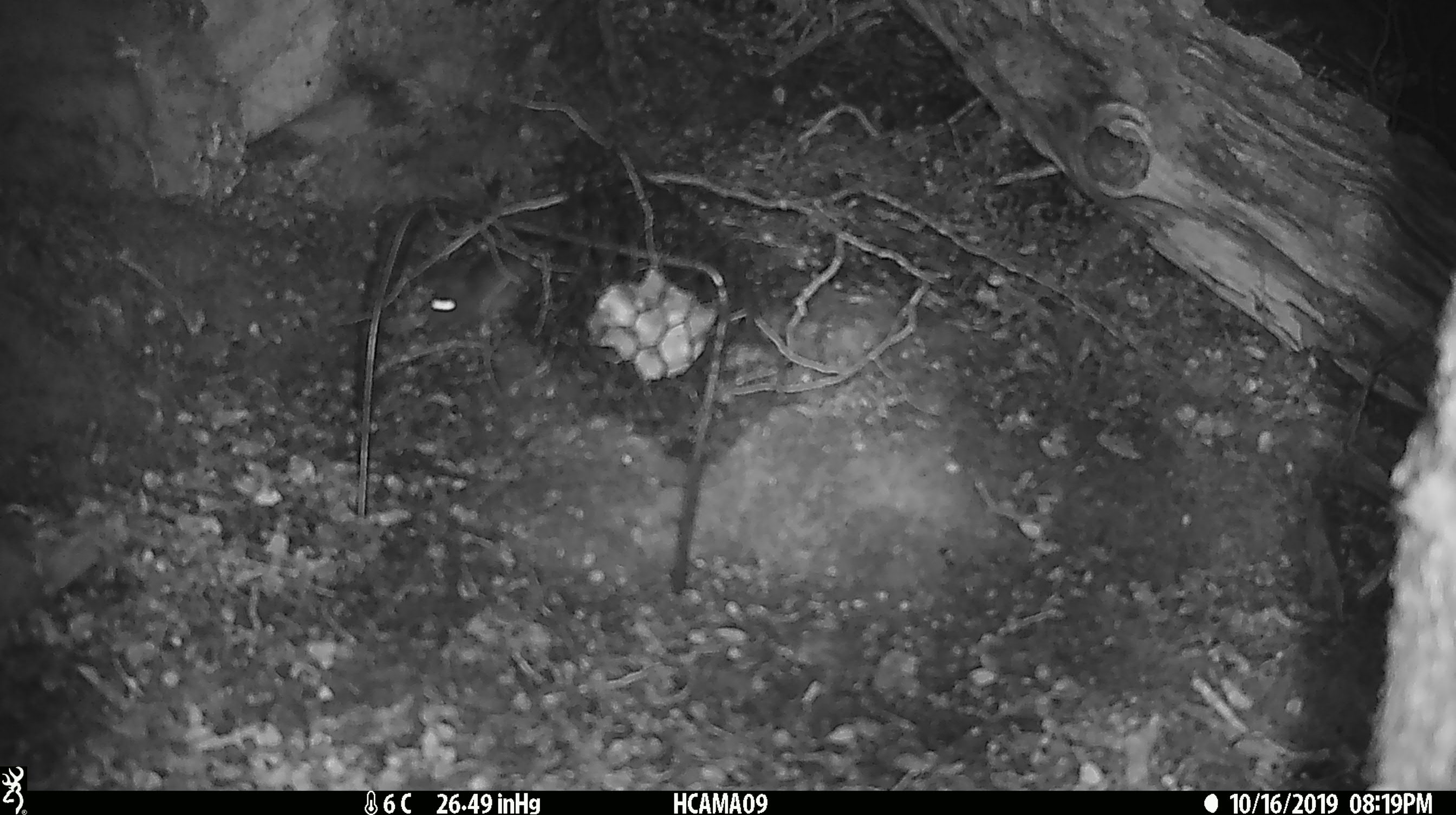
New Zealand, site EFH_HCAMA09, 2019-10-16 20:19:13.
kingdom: Animalia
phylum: Chordata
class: Mammalia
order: Rodentia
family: Muridae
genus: Mus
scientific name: Mus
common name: mouse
Mouse (Mus).